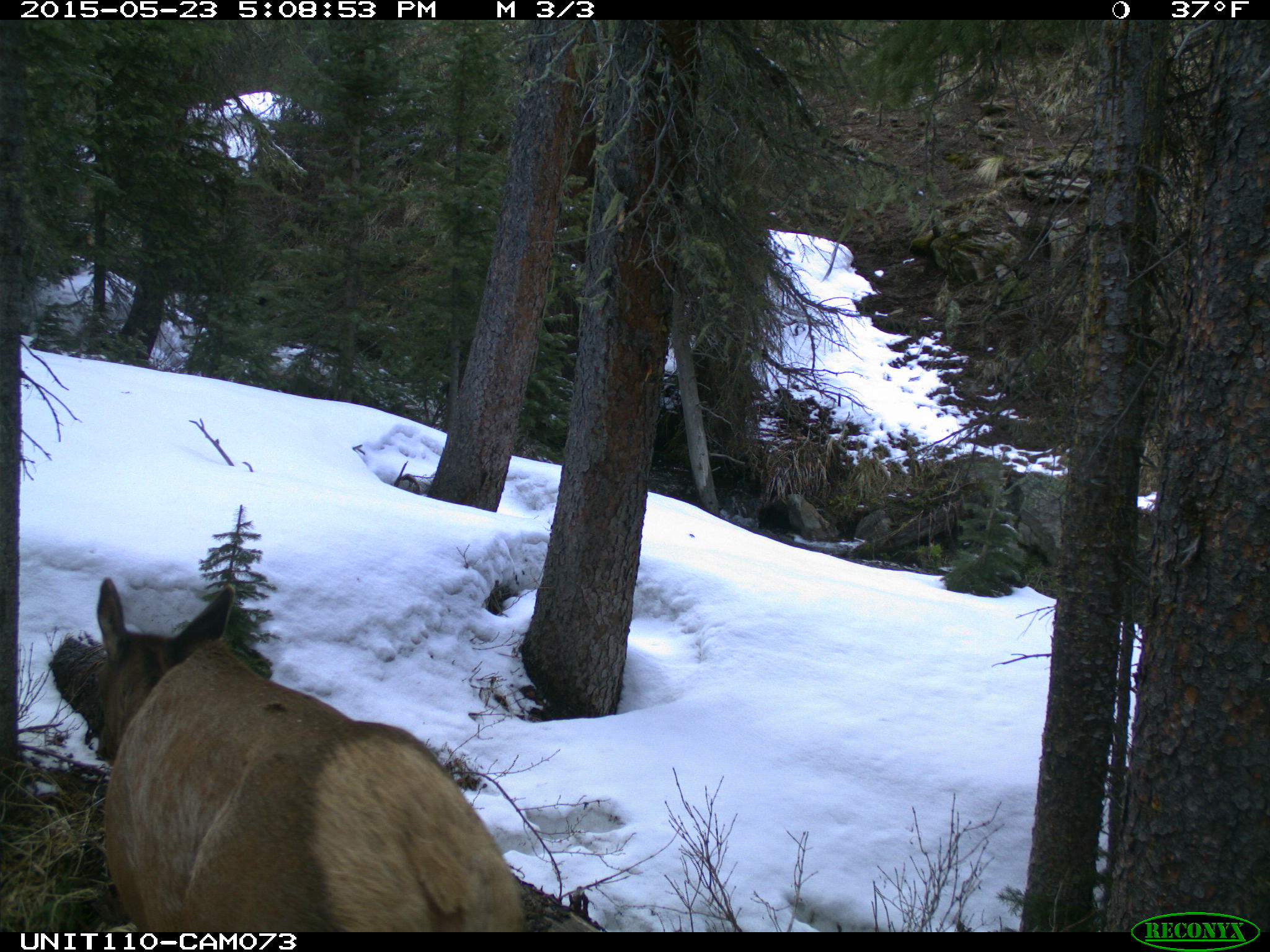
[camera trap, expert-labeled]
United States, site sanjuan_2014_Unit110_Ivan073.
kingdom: Animalia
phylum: Chordata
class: Mammalia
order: Artiodactyla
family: Cervidae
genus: Cervus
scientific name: Cervus elaphus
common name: red deer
Cervus elaphus (red deer).